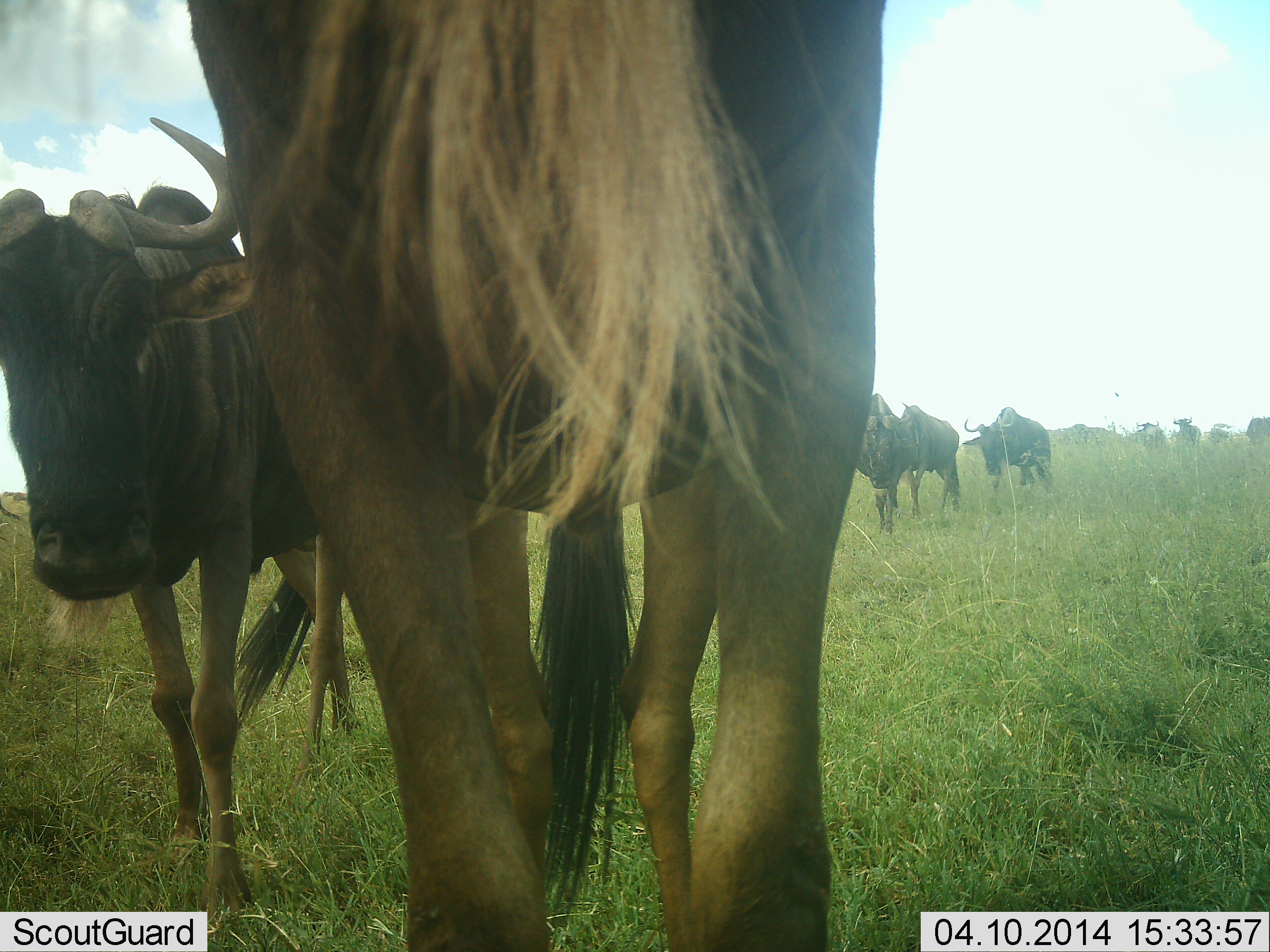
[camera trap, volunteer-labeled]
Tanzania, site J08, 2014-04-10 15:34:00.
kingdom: Animalia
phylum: Chordata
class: Mammalia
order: Artiodactyla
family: Bovidae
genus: Connochaetes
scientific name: Connochaetes taurinus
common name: blue wildebeest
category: wildebeest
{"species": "wildebeest (blue wildebeest) (Connochaetes taurinus)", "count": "9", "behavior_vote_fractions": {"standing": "70%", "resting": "0%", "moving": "70%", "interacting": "0%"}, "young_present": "0%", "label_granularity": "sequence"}